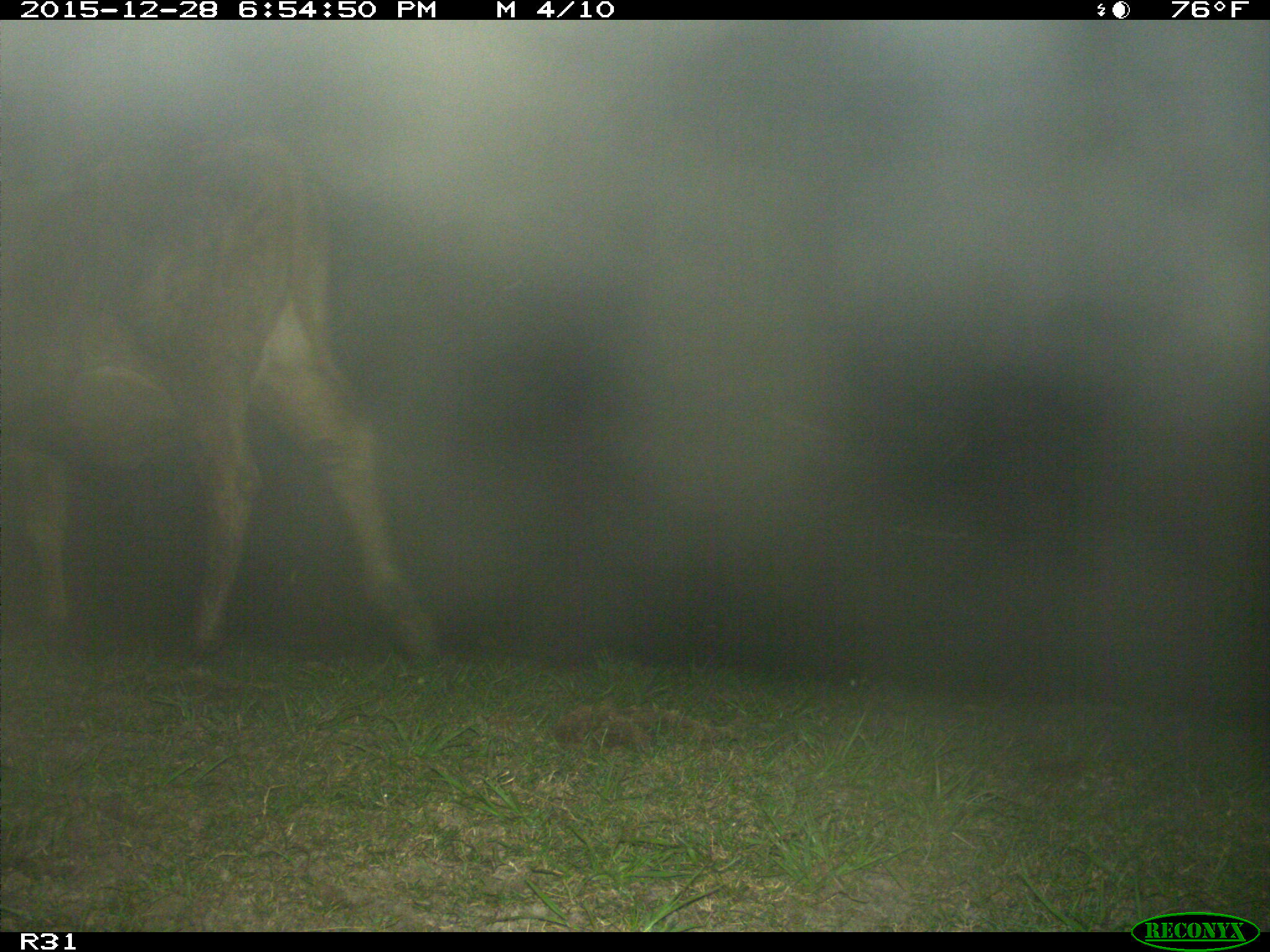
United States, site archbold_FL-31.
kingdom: Animalia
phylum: Chordata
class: Mammalia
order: Artiodactyla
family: Bovidae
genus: Bos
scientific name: Bos taurus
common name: domestic cow